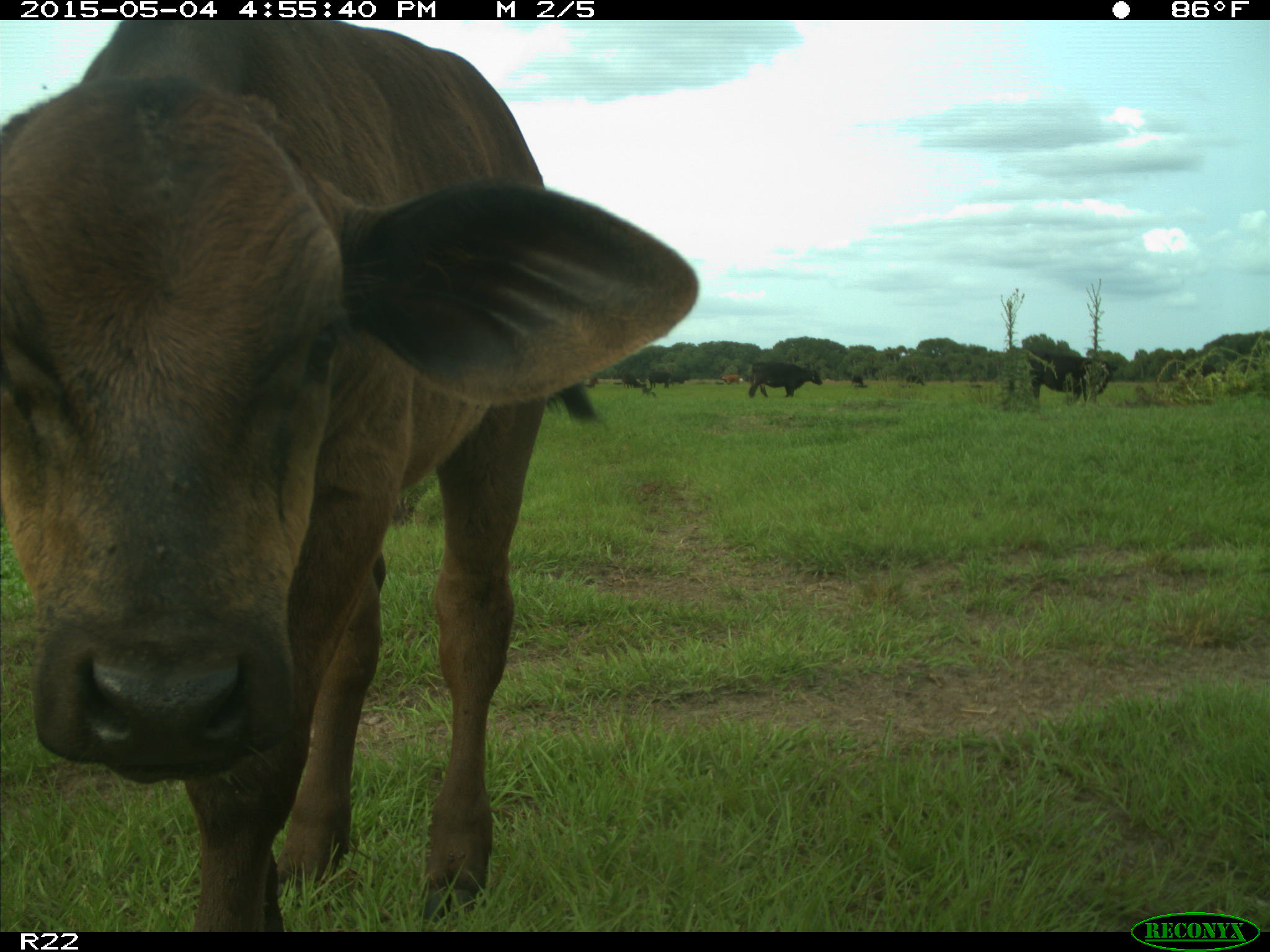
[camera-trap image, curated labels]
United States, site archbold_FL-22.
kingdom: Animalia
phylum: Chordata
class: Mammalia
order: Artiodactyla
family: Bovidae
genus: Bos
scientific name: Bos taurus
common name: domestic cow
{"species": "Bos taurus (domestic cow)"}